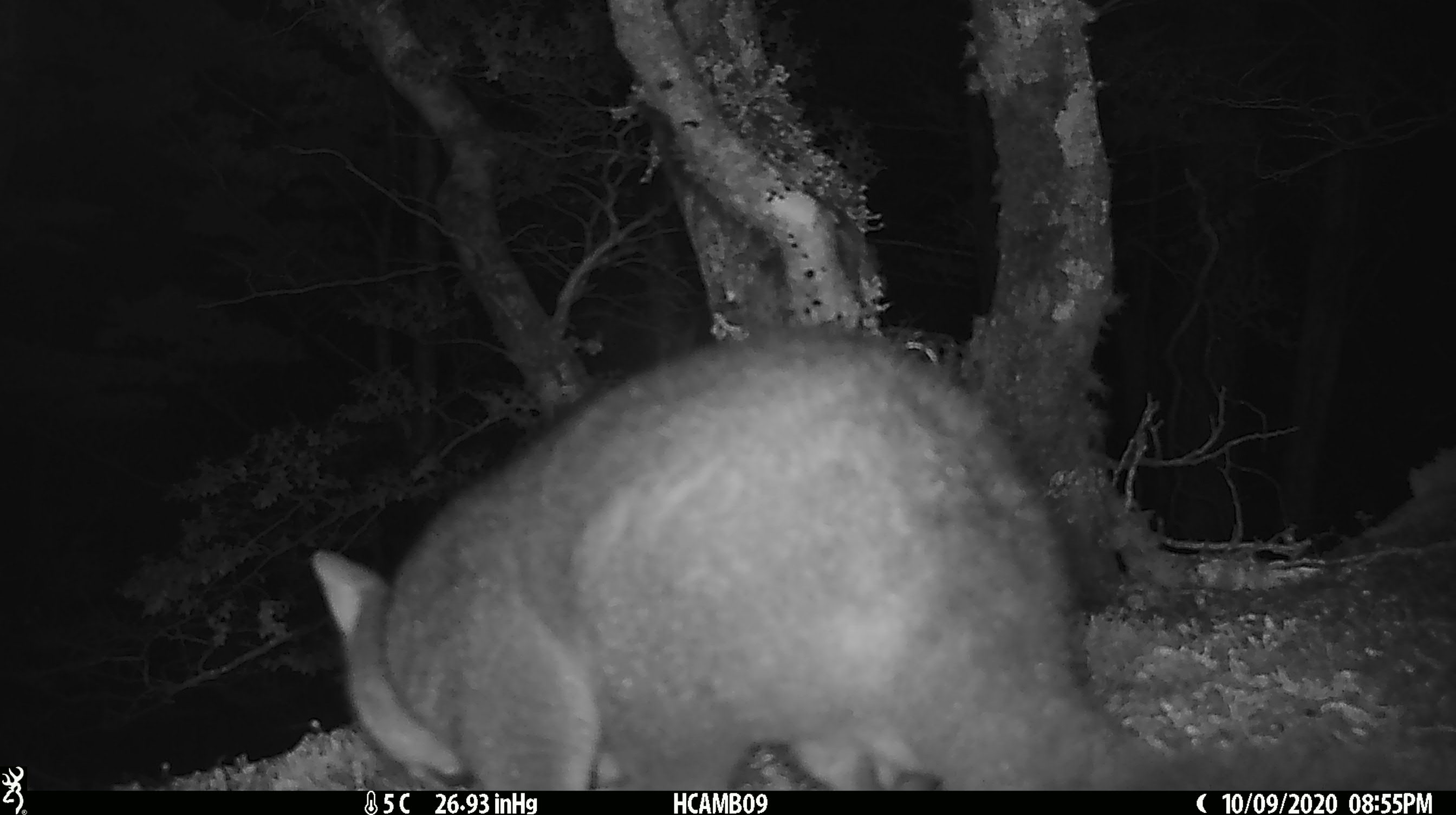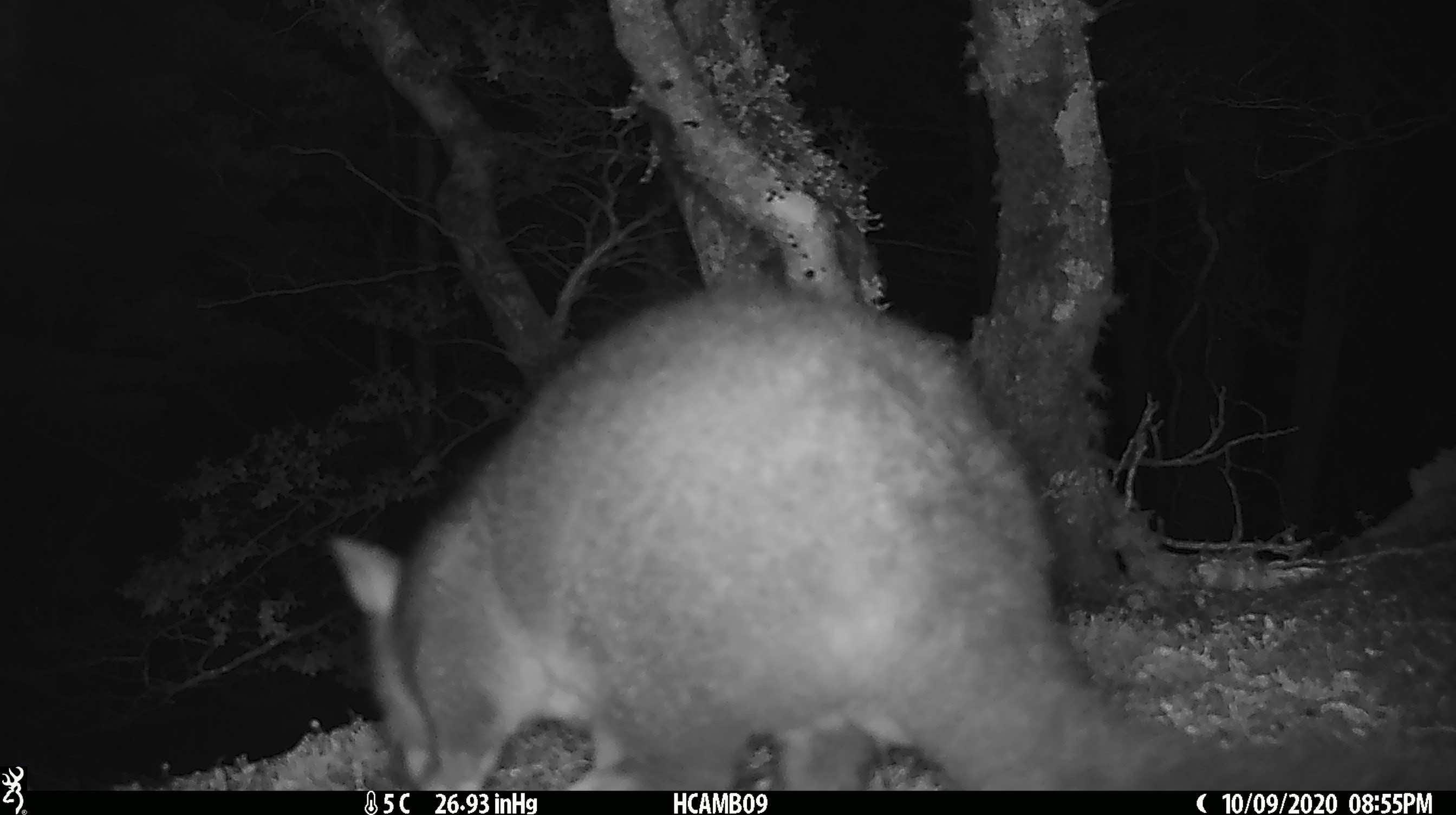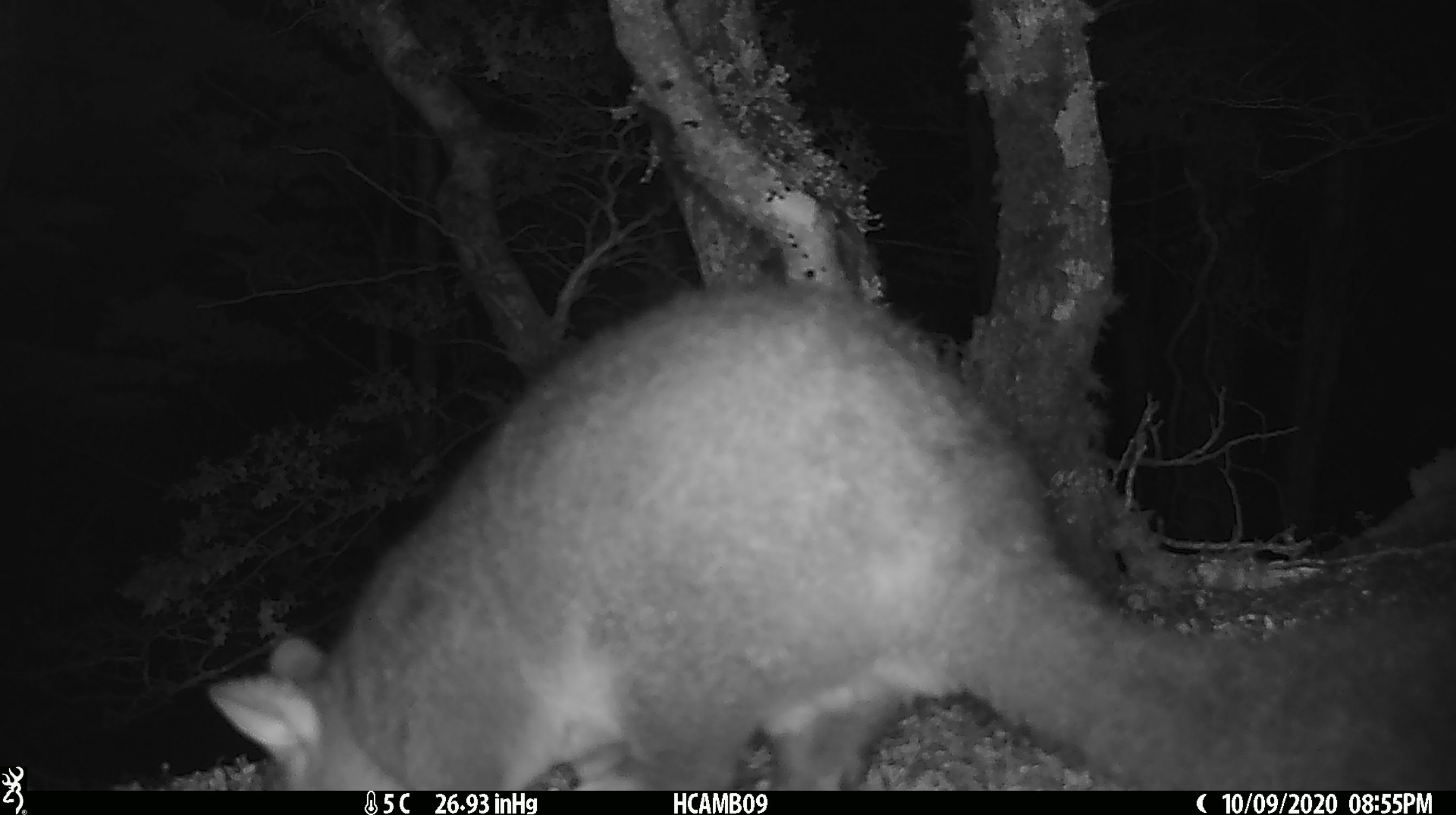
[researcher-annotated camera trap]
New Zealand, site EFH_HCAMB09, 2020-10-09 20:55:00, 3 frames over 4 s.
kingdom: Animalia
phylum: Chordata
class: Mammalia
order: Diprotodontia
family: Phalangeridae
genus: Trichosurus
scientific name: Trichosurus vulpecula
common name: common brushtail possum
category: possum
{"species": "possum (common brushtail possum) (Trichosurus vulpecula)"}